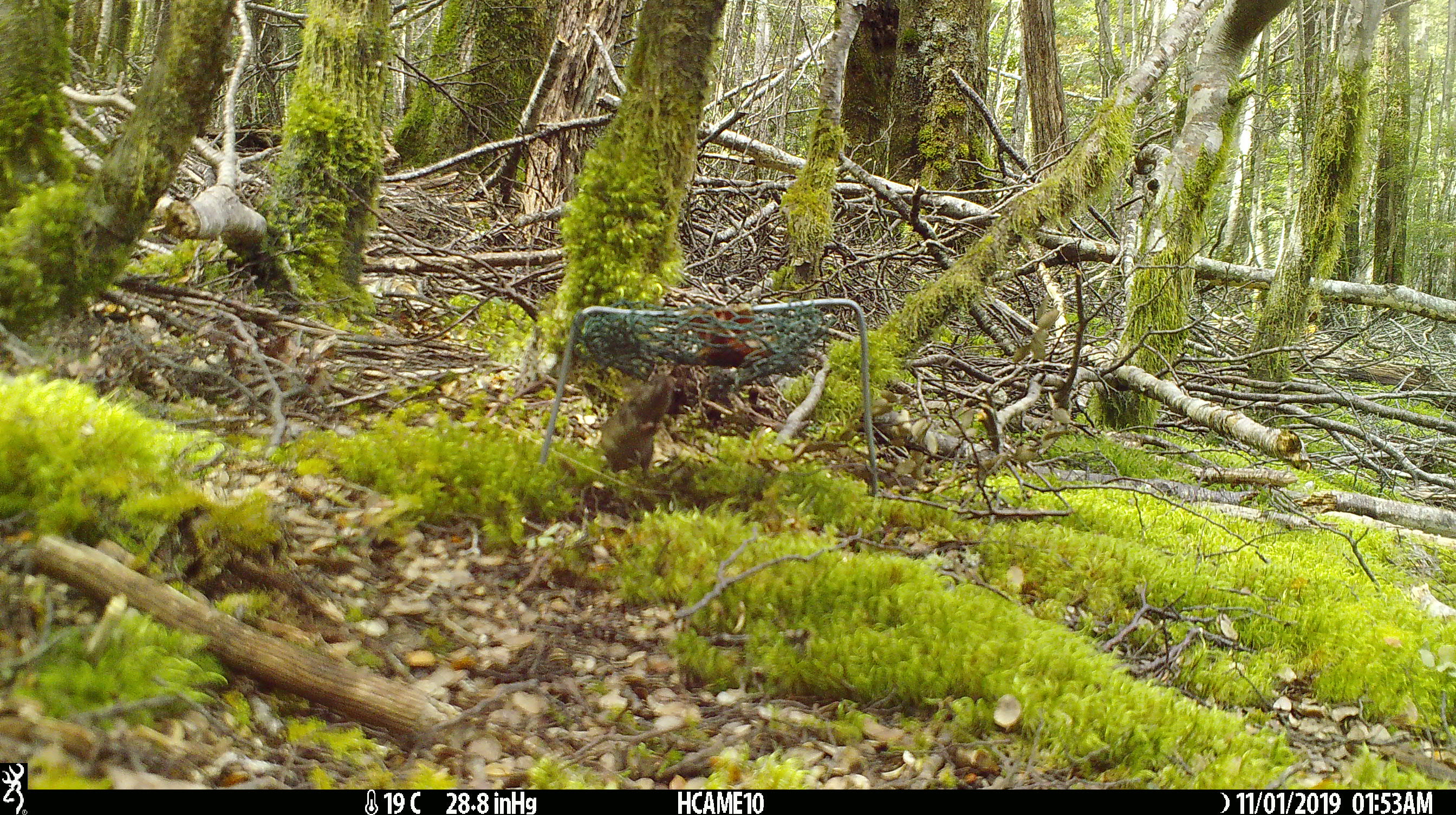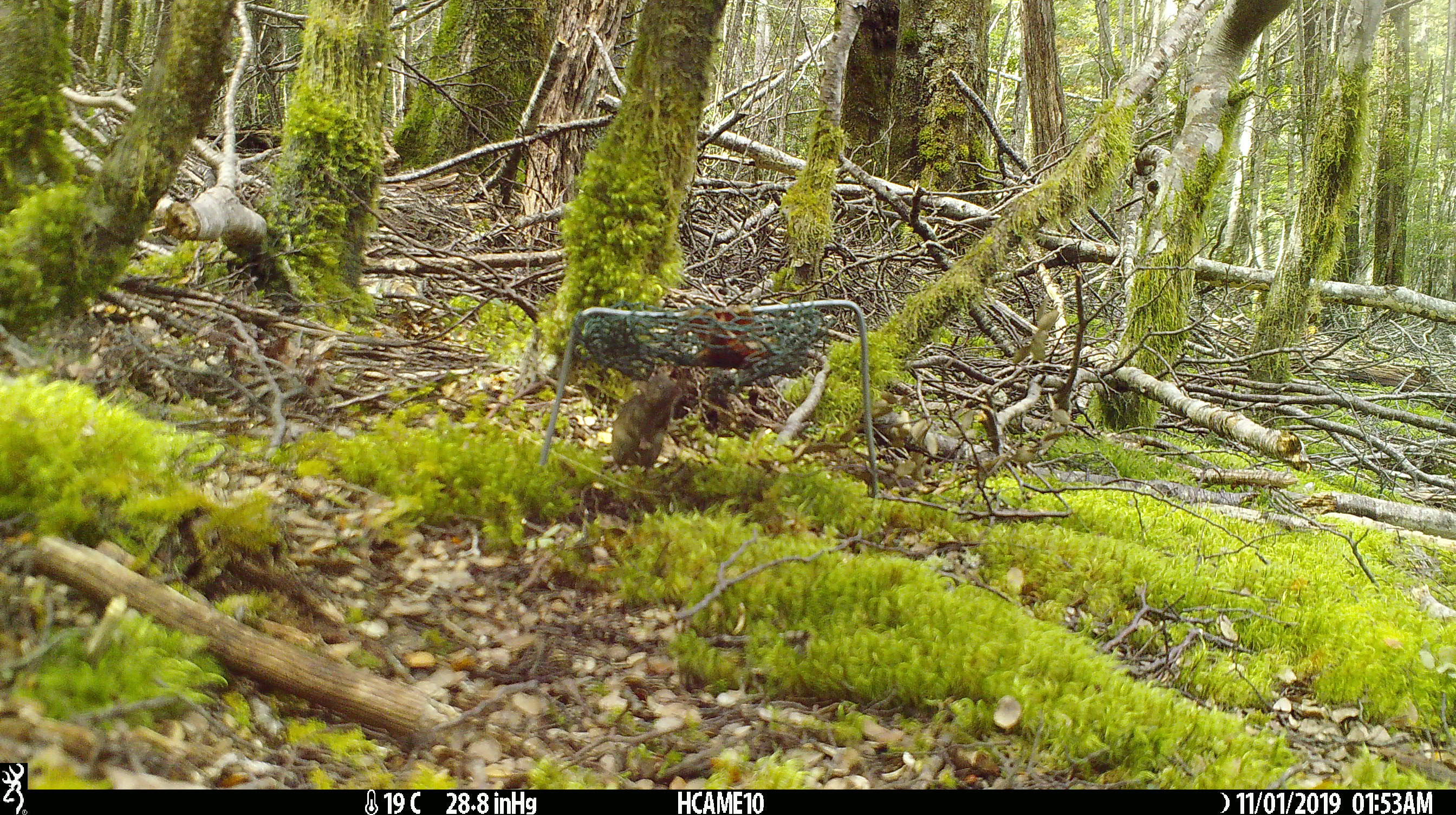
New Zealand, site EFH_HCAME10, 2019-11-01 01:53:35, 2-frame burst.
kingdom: Animalia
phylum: Chordata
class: Mammalia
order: Rodentia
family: Muridae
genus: Mus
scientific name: Mus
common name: mouse